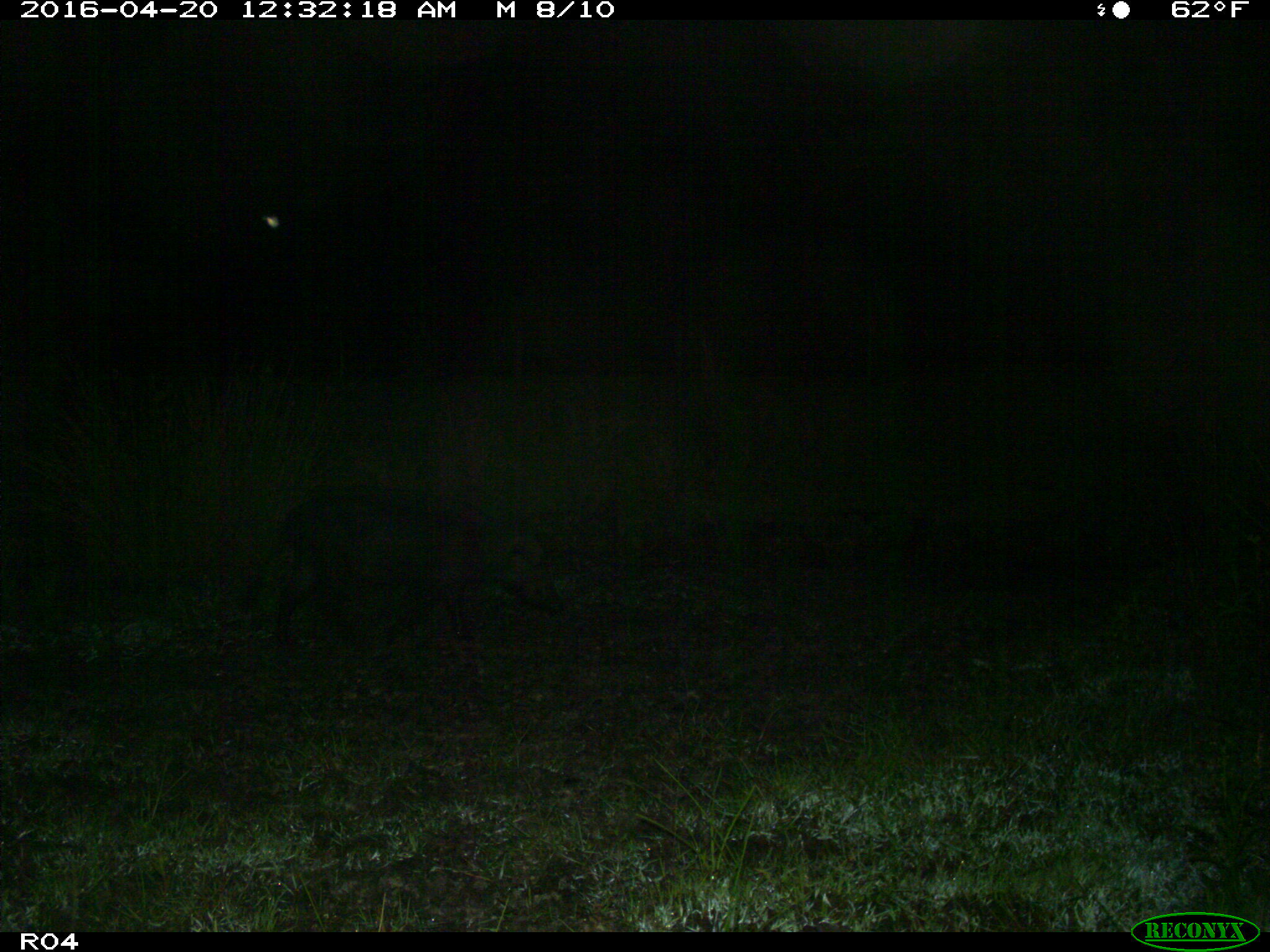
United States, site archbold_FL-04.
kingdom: Animalia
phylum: Chordata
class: Mammalia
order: Artiodactyla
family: Suidae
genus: Sus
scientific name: Sus scrofa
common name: wild boar